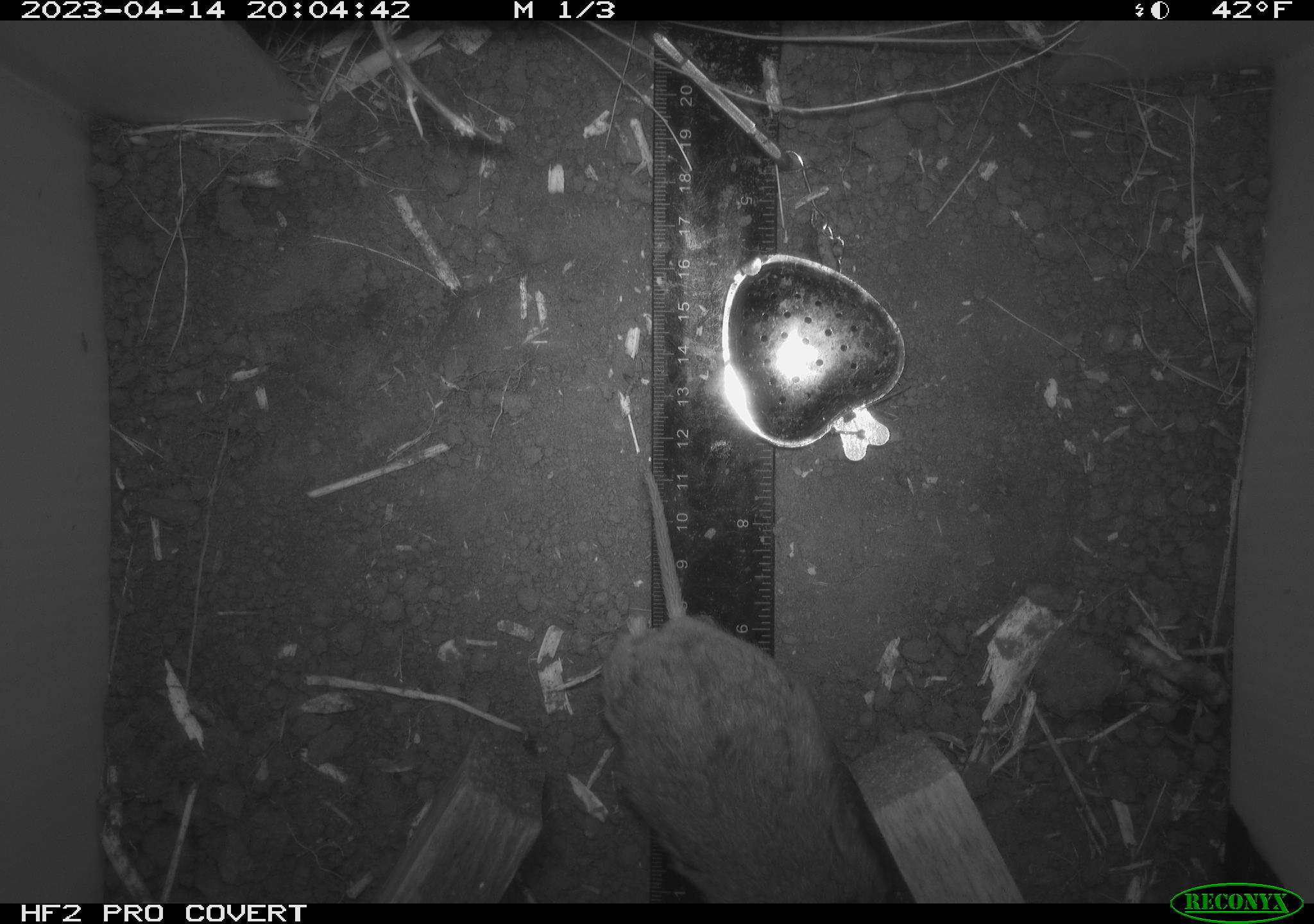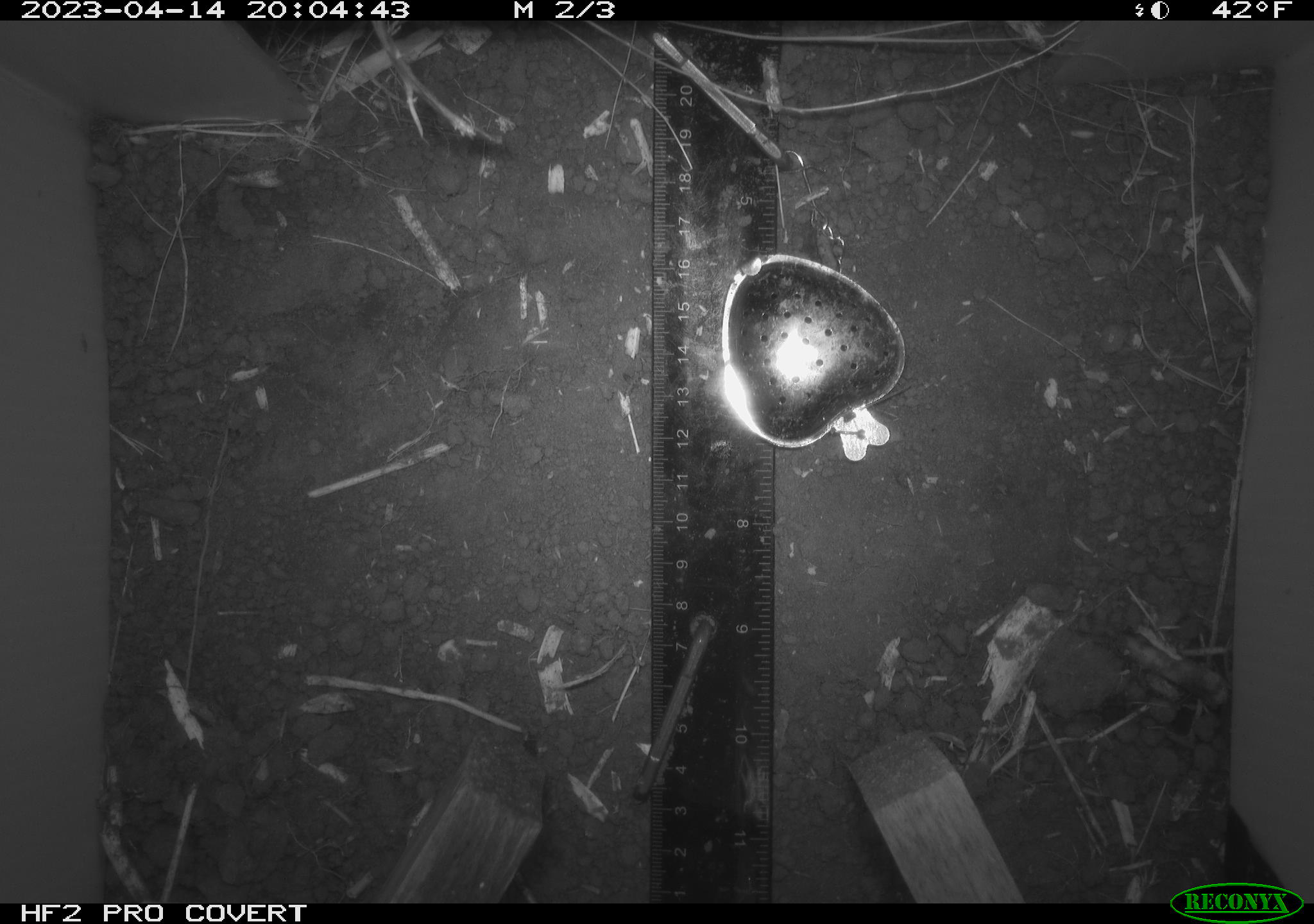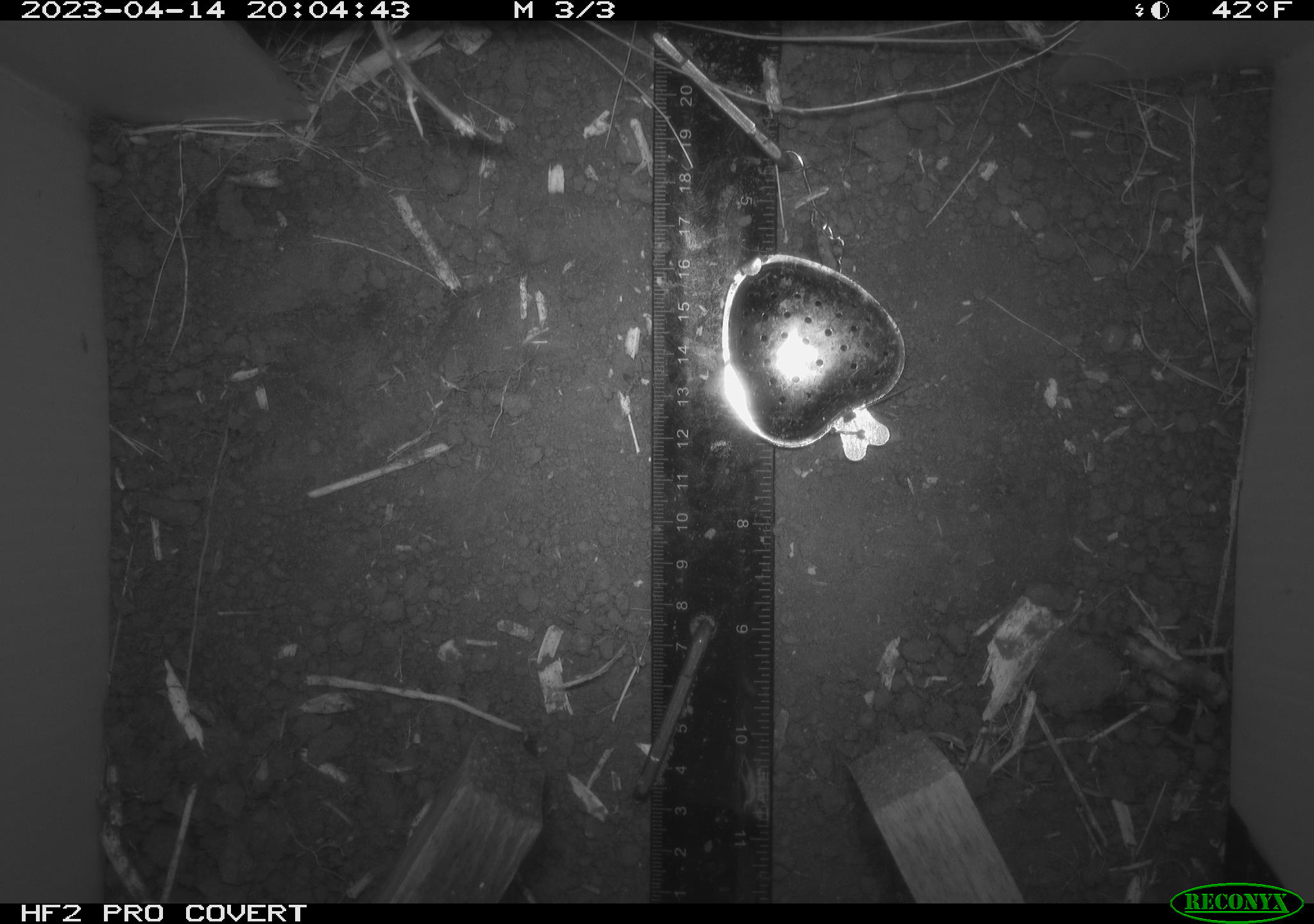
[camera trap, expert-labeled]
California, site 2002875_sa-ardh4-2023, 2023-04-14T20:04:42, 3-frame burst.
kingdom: Animalia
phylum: Chordata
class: Mammalia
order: Rodentia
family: Cricetidae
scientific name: Arvicolinae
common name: voles, lemmings, and muskrats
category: arvicolinae subfamily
Arvicolinae subfamily (voles, lemmings, and muskrats) (Arvicolinae).